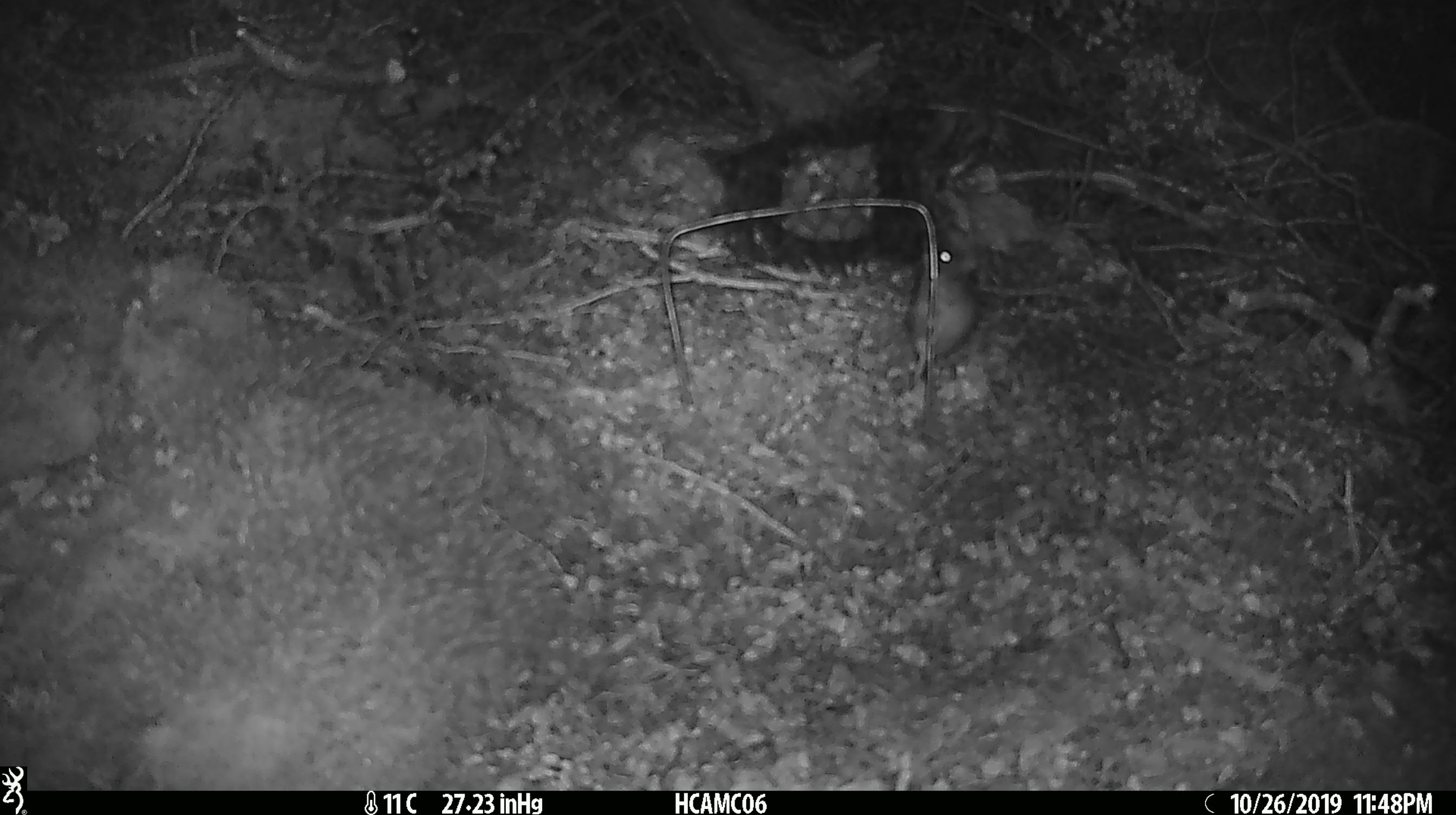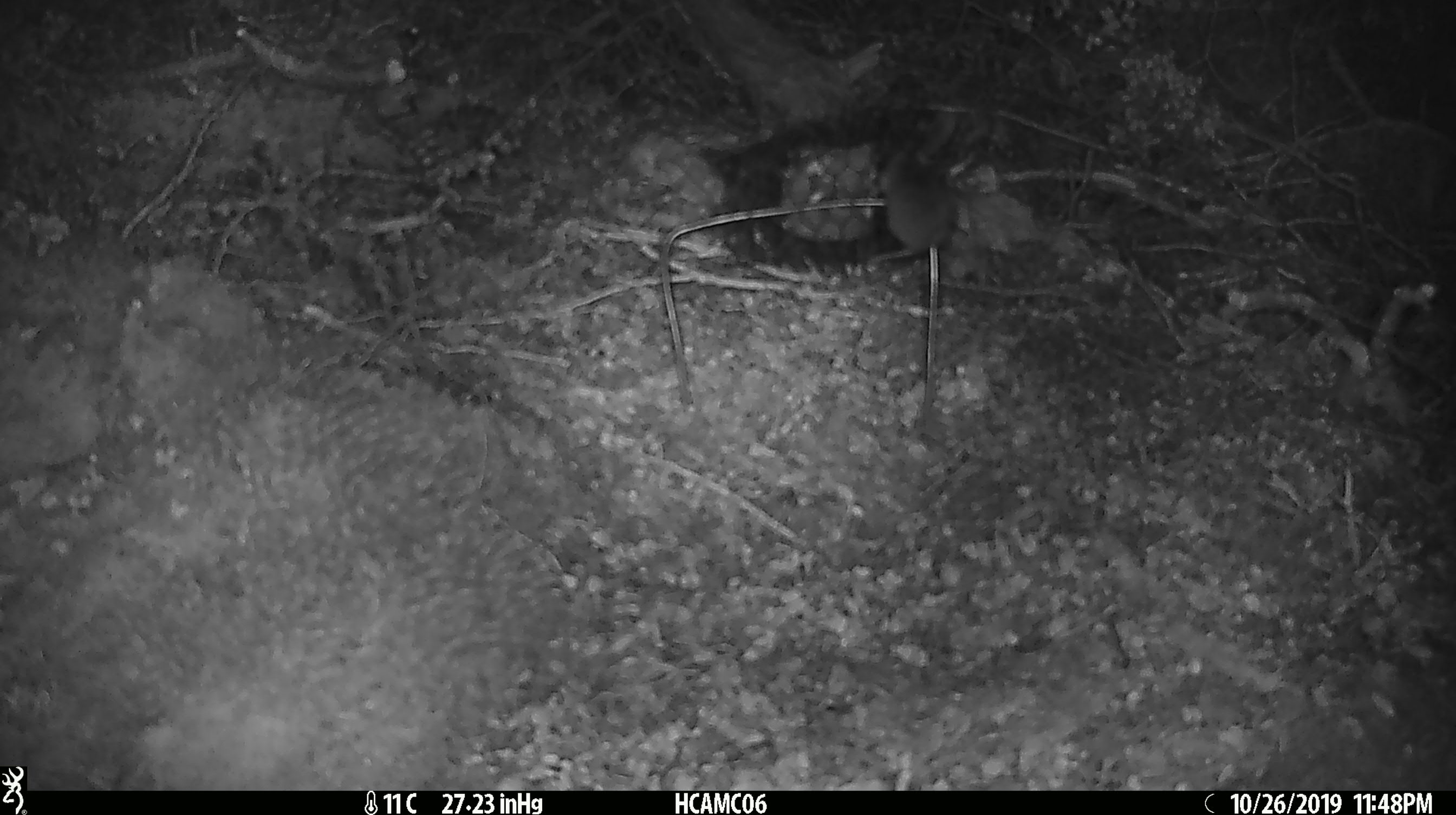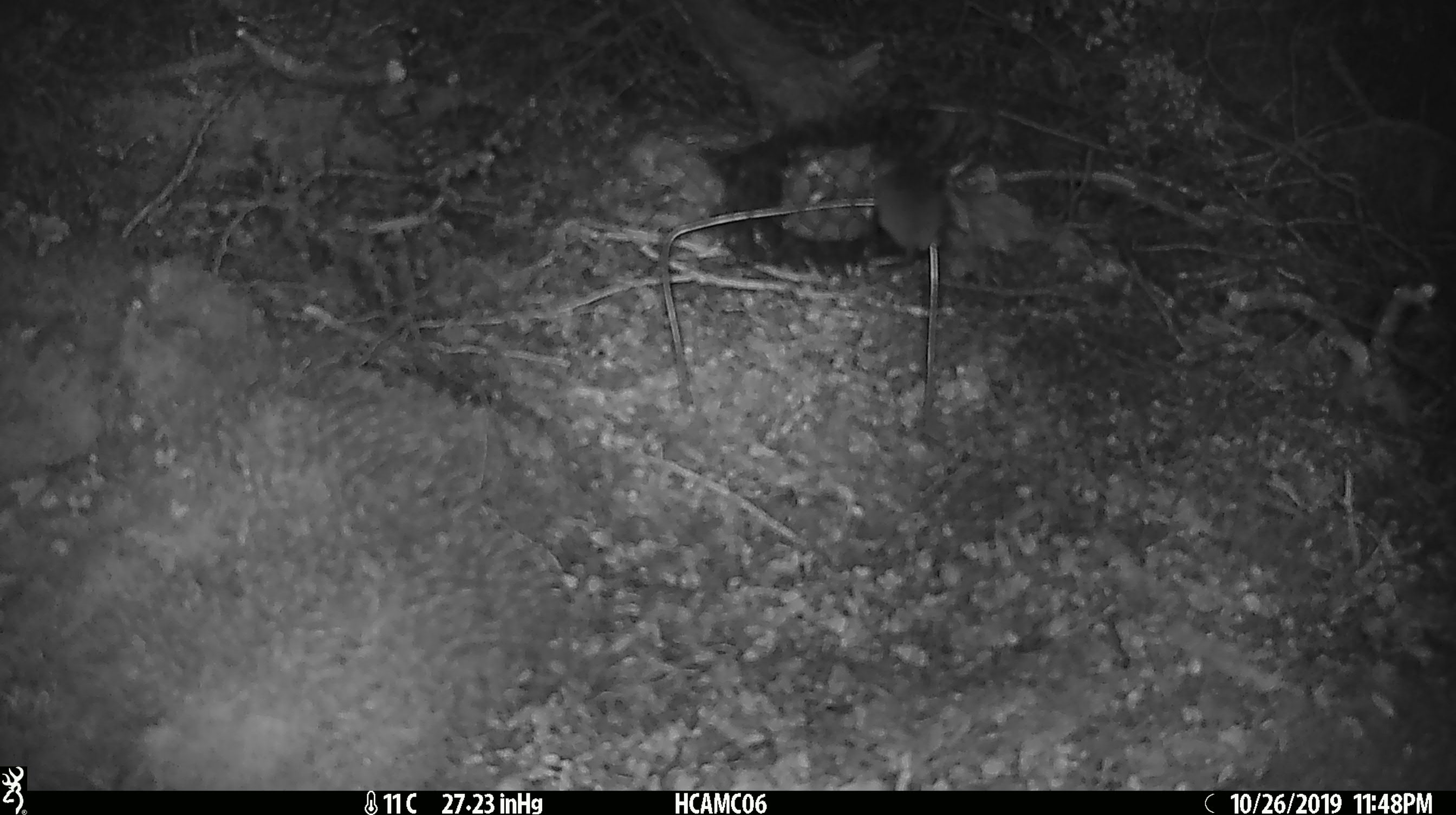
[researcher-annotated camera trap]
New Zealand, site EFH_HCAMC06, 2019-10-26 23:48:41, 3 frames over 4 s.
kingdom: Animalia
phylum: Chordata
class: Mammalia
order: Rodentia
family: Muridae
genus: Mus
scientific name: Mus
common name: mouse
Mouse (Mus).